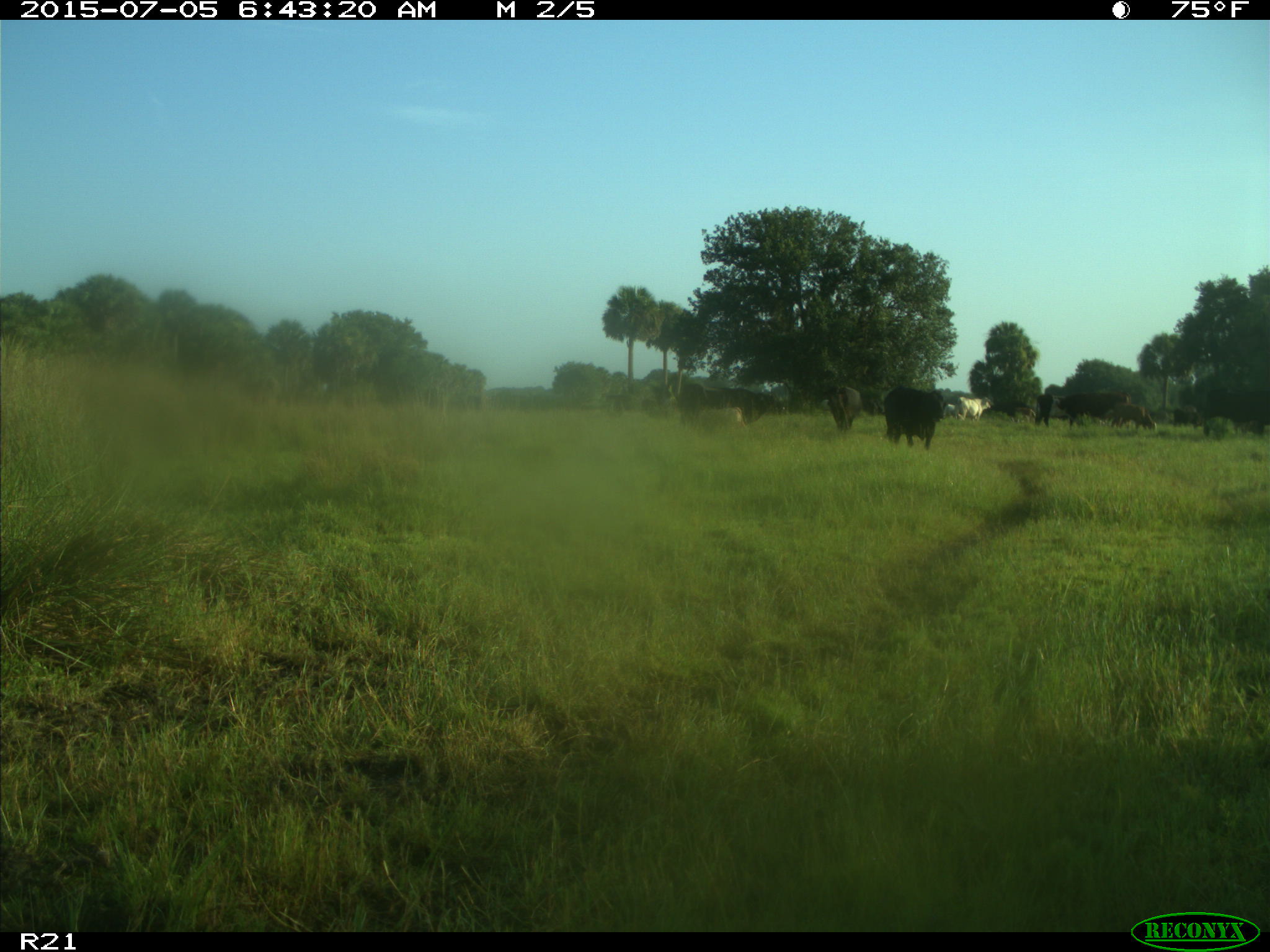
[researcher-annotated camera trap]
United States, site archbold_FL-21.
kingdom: Animalia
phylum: Chordata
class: Mammalia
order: Artiodactyla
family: Bovidae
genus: Bos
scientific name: Bos taurus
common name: domestic cow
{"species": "Bos taurus (domestic cow)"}